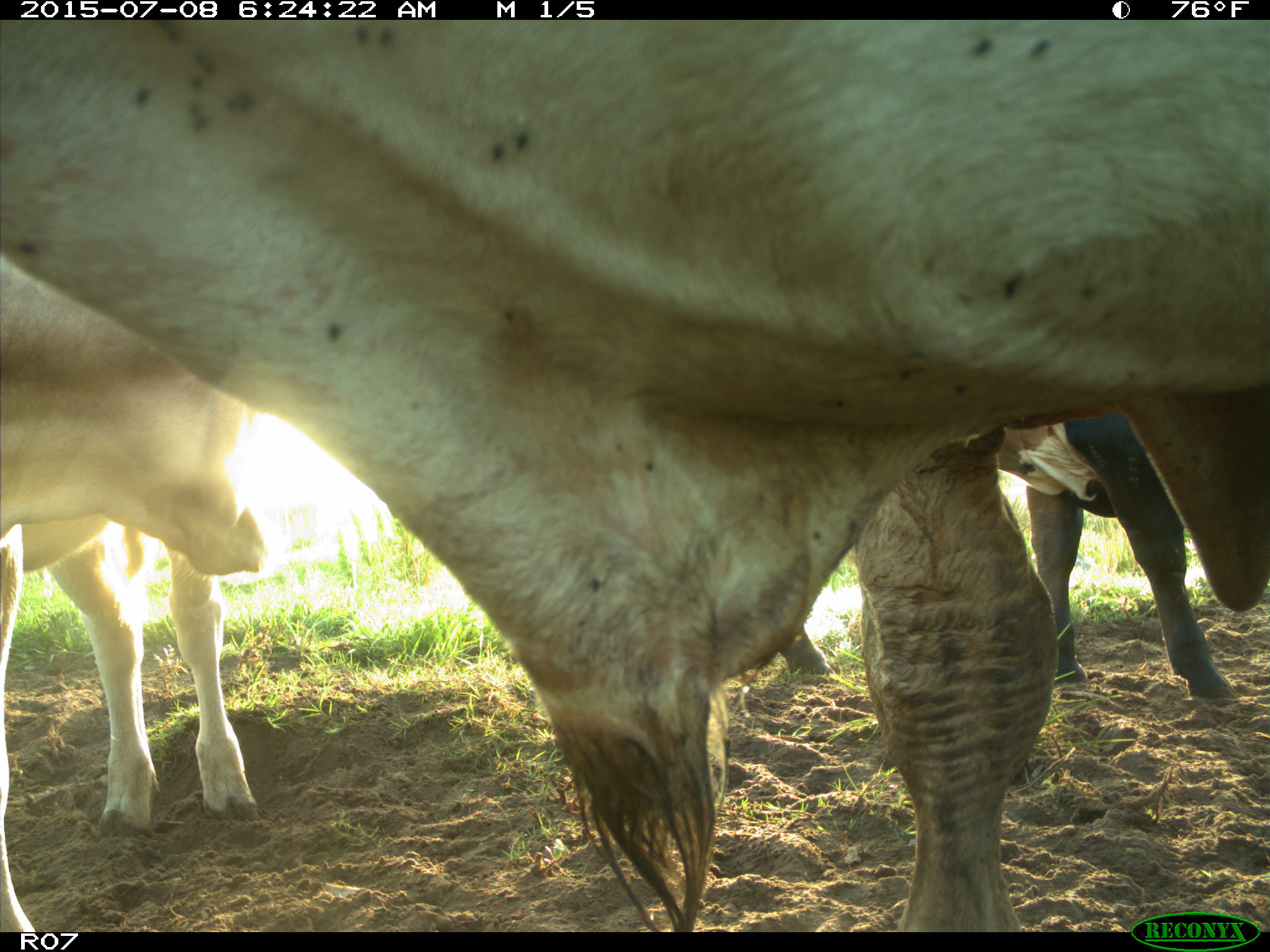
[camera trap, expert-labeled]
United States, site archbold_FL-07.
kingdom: Animalia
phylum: Chordata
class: Mammalia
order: Artiodactyla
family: Bovidae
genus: Bos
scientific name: Bos taurus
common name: domestic cow